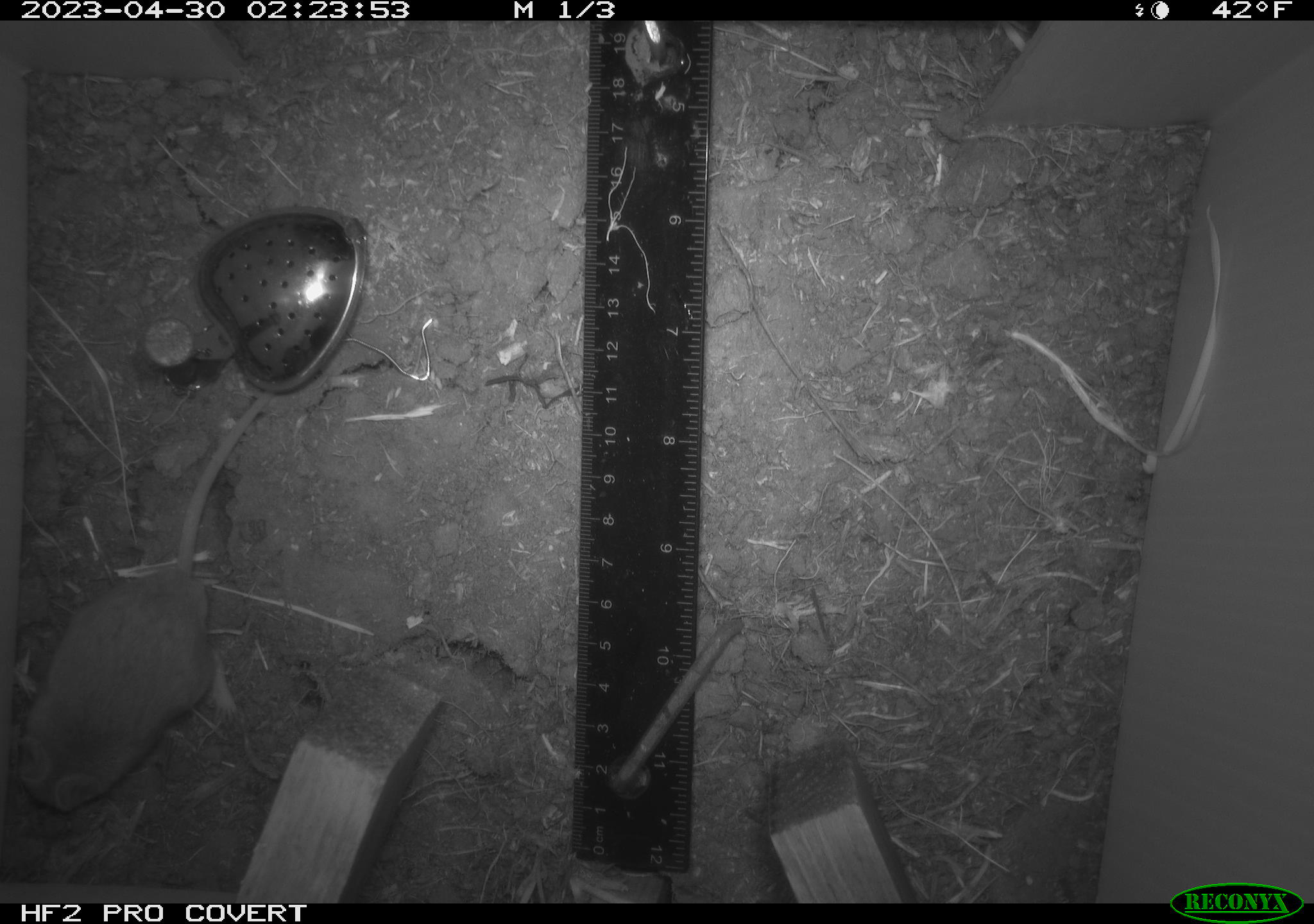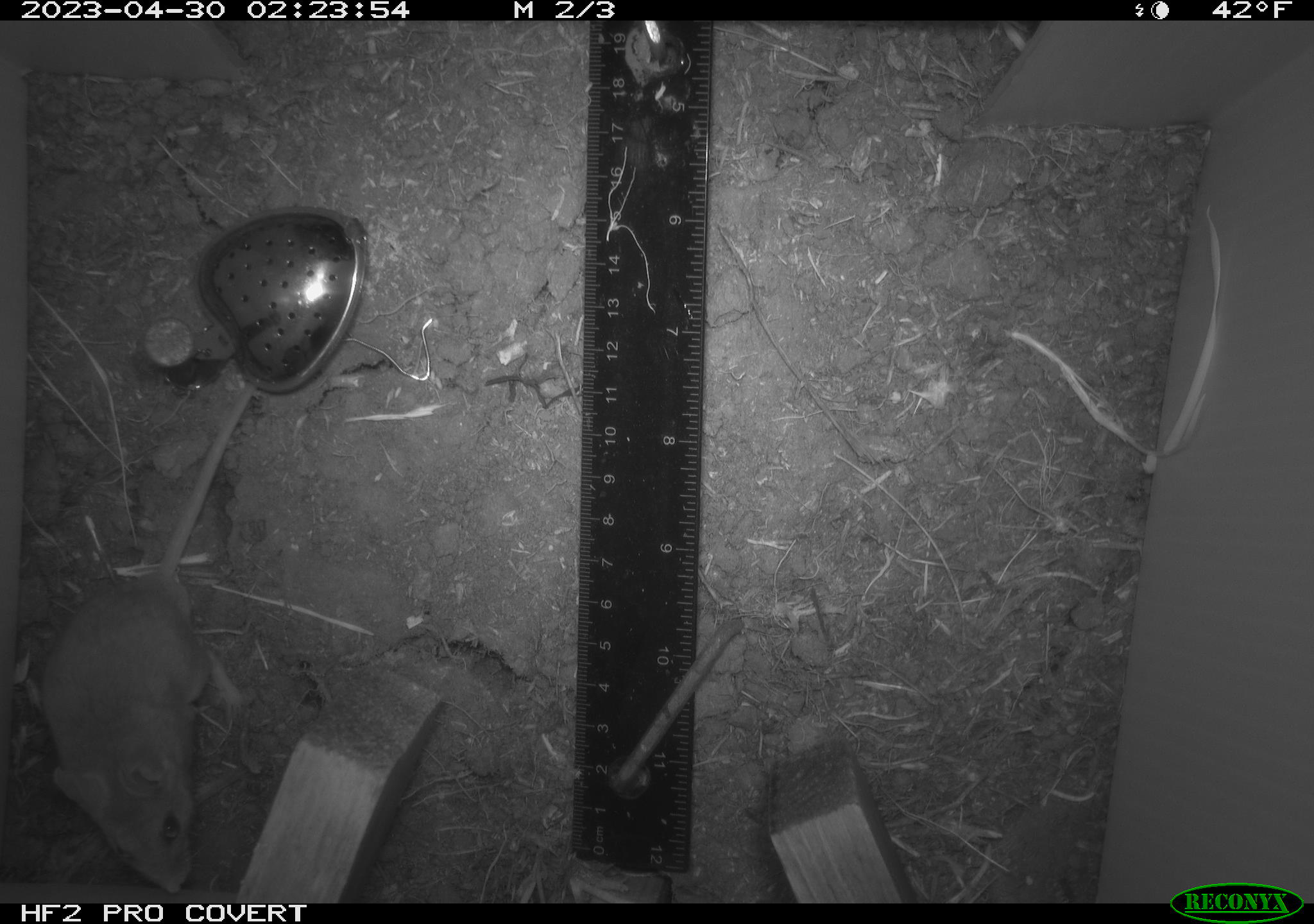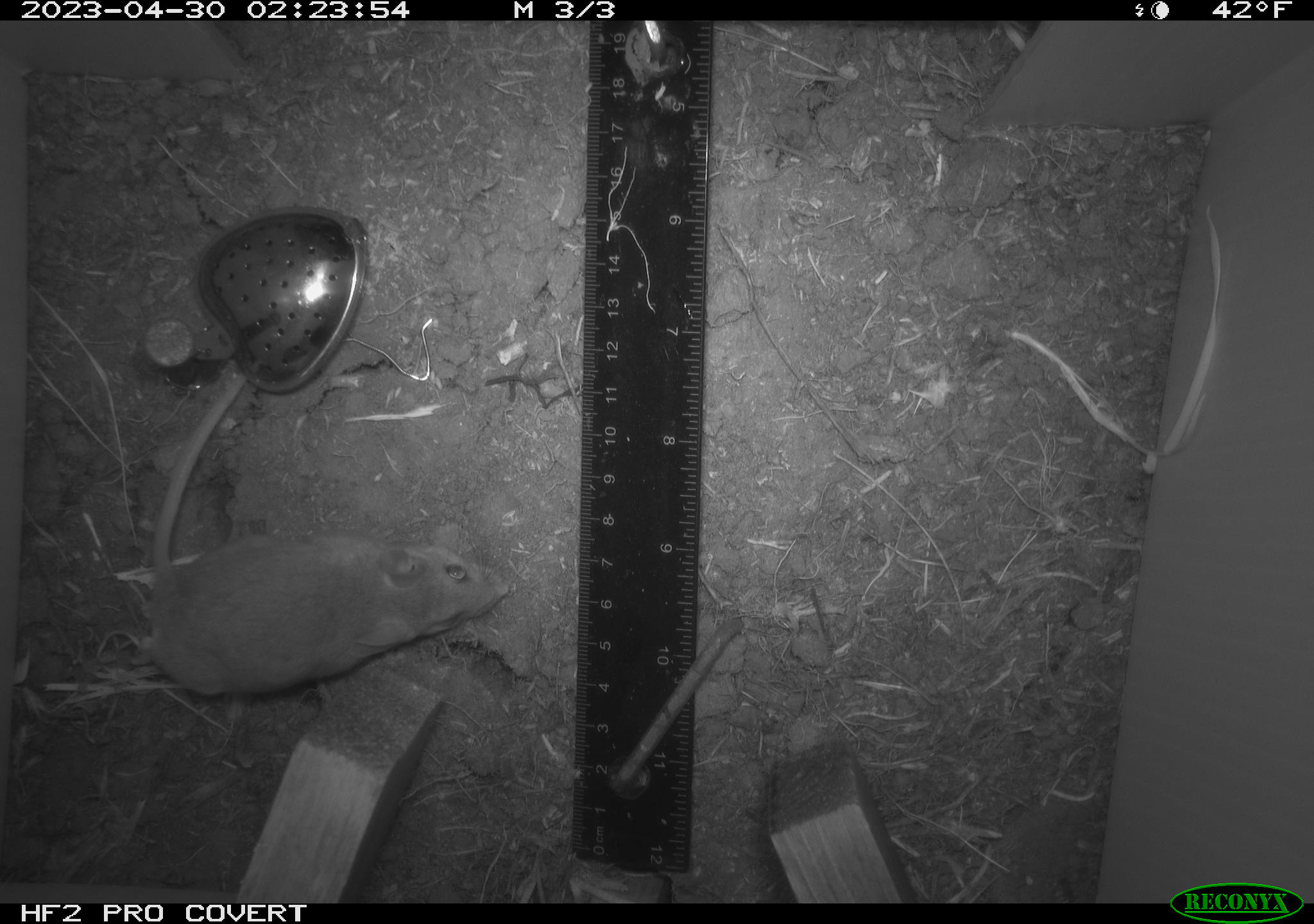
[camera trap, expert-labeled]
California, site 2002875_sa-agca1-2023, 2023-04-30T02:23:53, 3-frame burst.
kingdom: Animalia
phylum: Chordata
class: Mammalia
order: Rodentia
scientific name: Rodentia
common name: mouse species